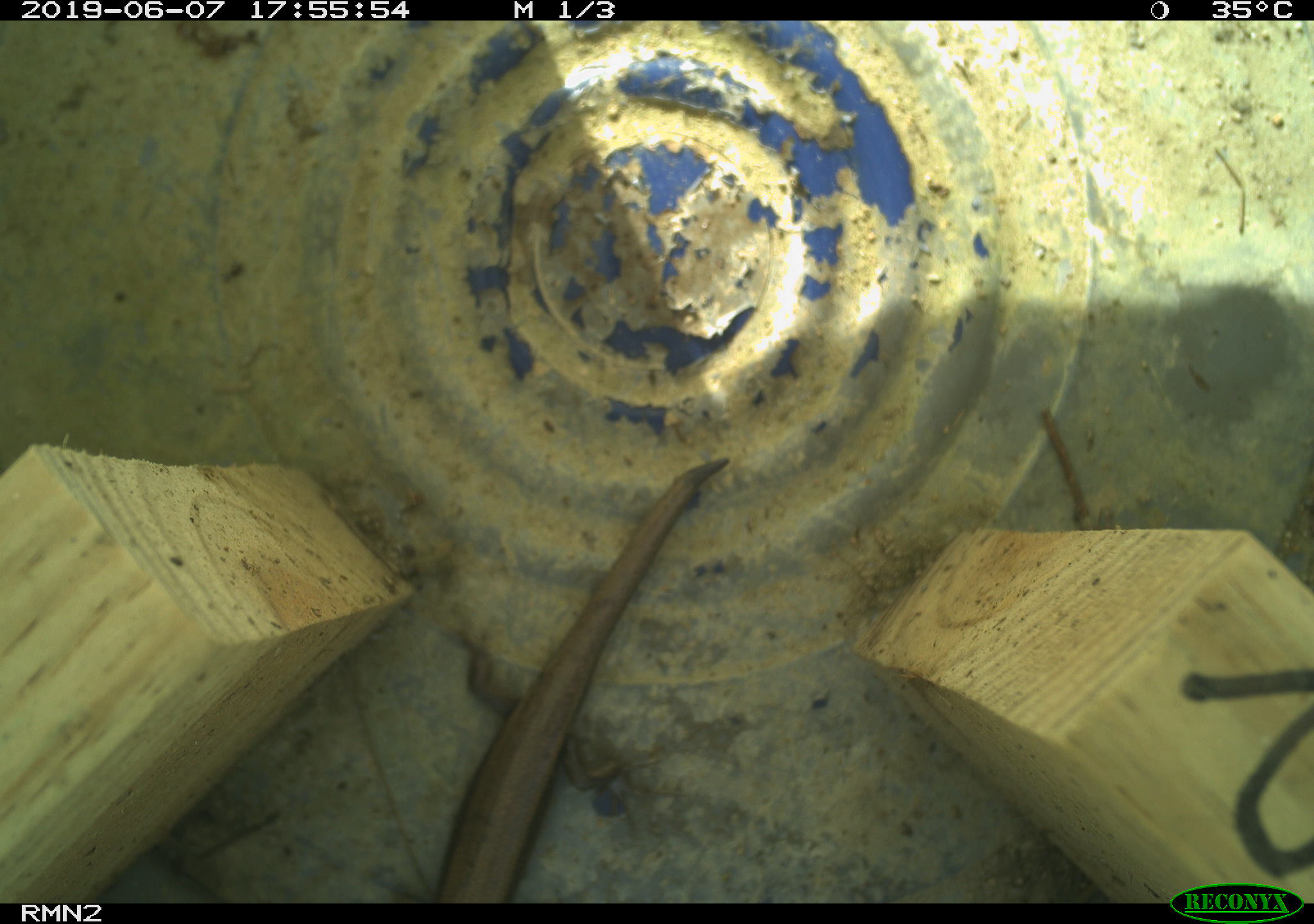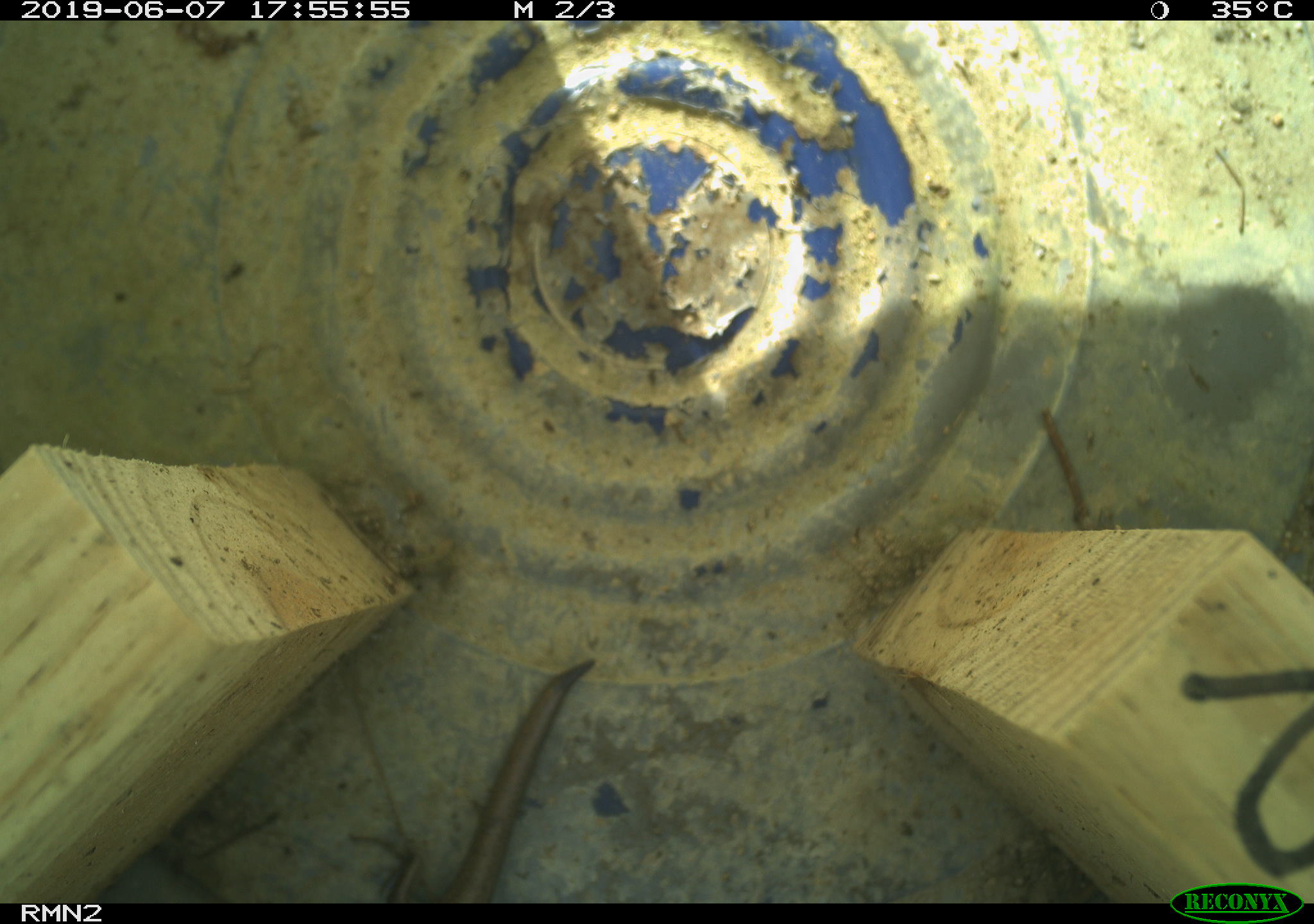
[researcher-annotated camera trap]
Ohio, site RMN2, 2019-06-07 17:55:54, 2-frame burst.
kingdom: Animalia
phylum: Chordata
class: Reptilia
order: Squamata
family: Scincidae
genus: Plestiodon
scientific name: Plestiodon fasciatus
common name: common five-lined skink